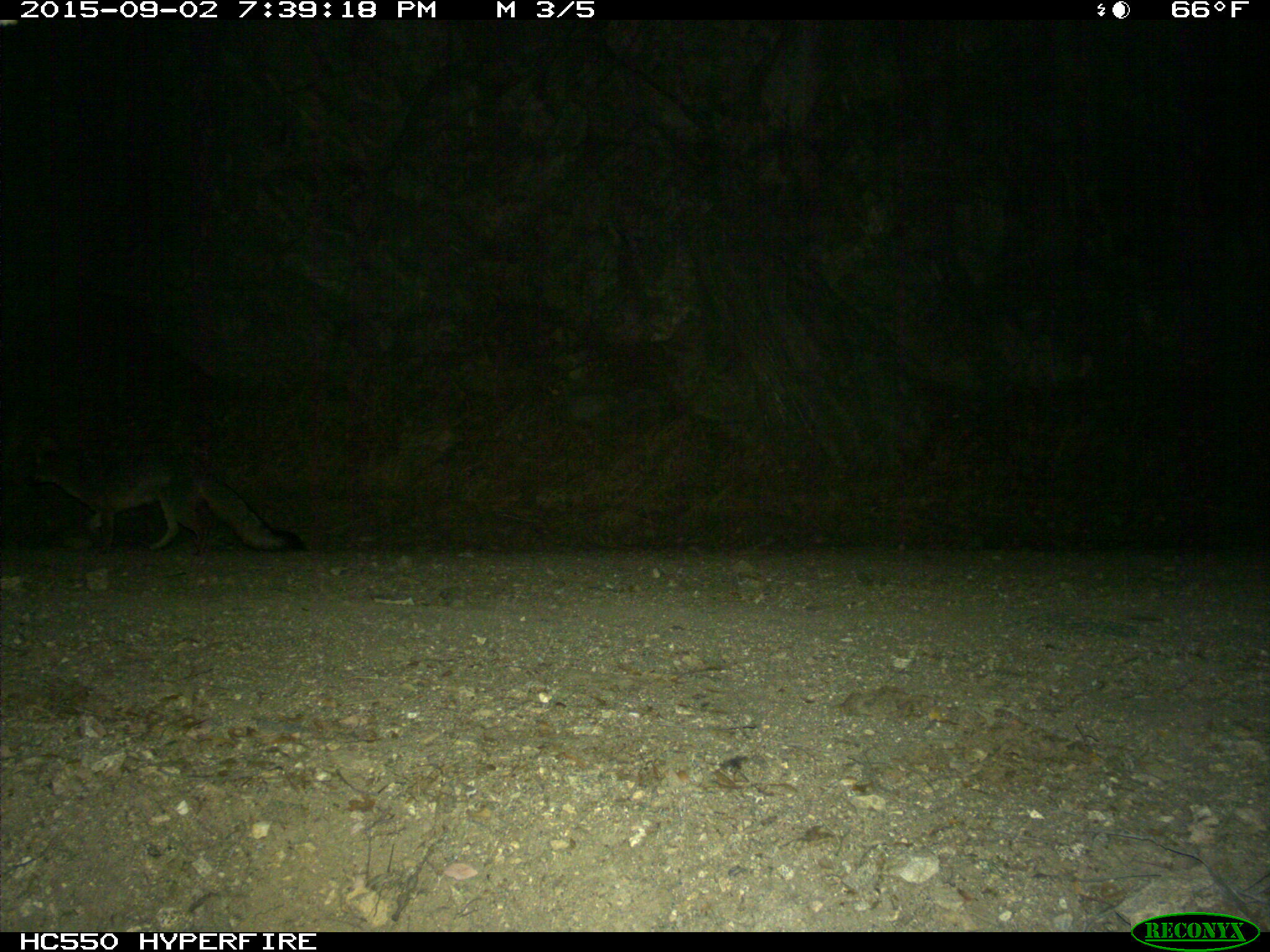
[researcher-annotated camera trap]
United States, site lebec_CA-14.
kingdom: Animalia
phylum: Chordata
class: Mammalia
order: Carnivora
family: Canidae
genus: Urocyon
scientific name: Urocyon cinereoargenteus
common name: gray fox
Urocyon cinereoargenteus (gray fox).